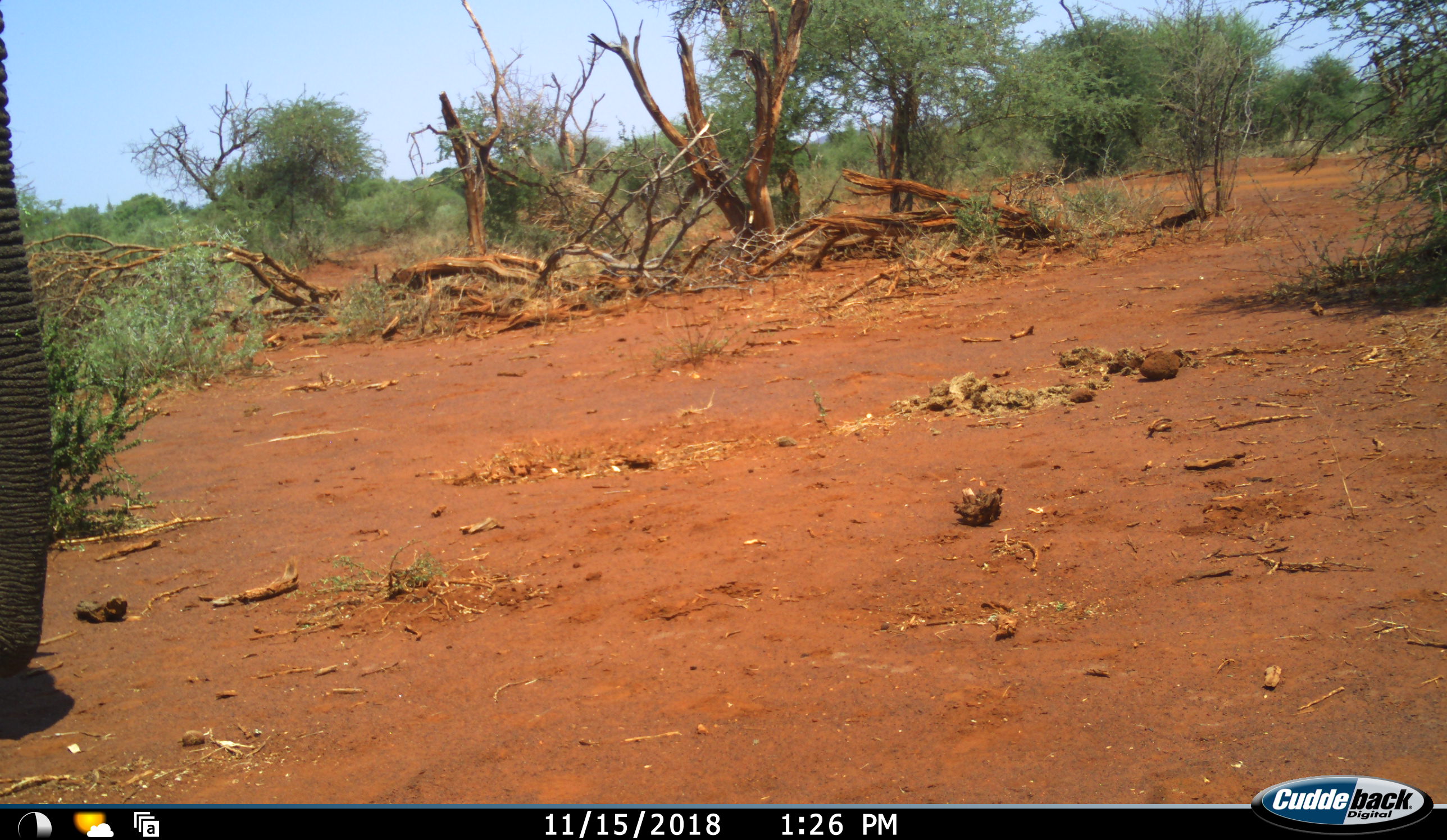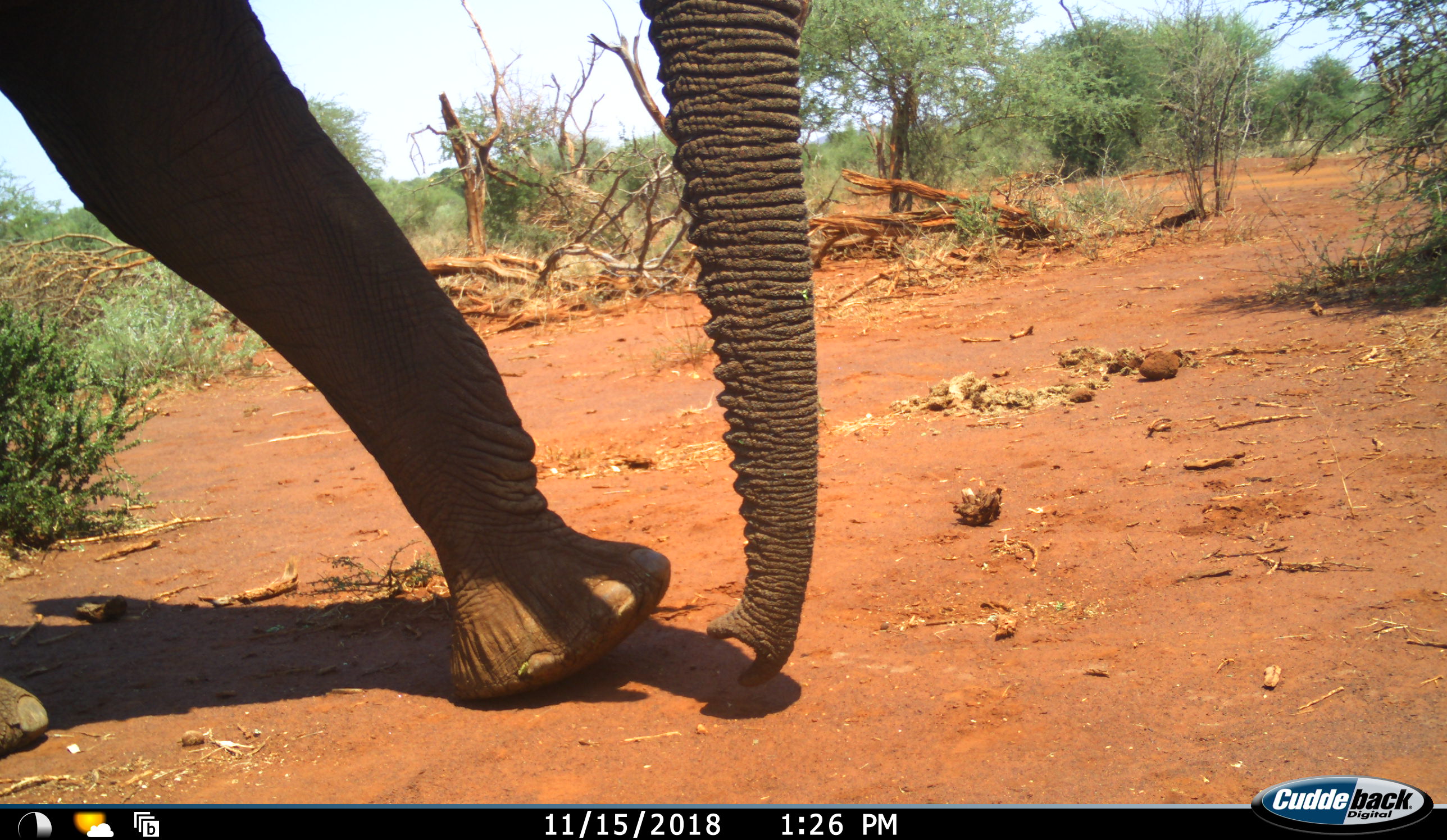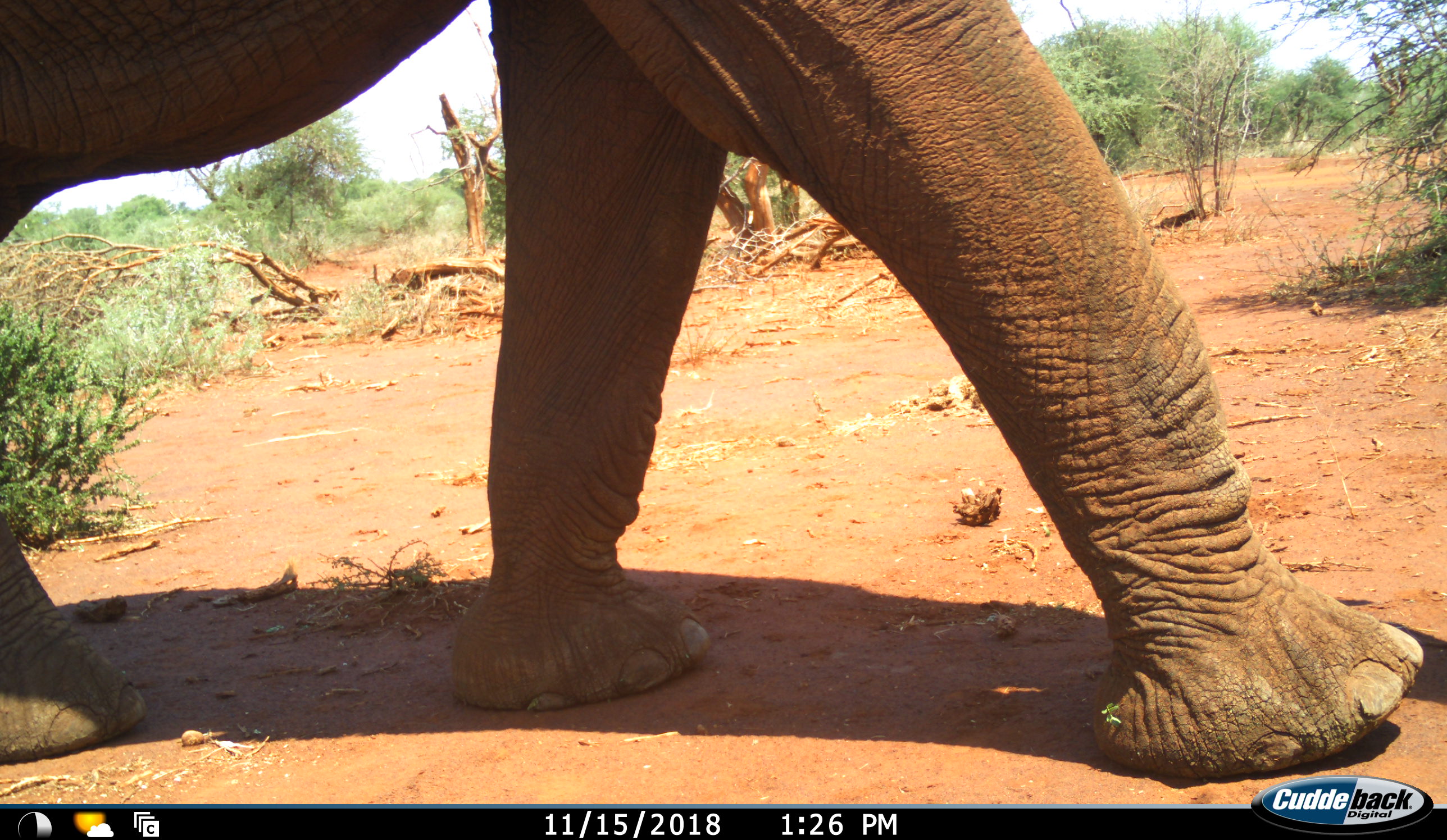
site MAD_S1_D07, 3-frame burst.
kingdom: Animalia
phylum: Chordata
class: Mammalia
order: Proboscidea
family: Elephantidae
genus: Loxodonta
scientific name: Loxodonta africana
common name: african bush elephant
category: elephant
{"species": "elephant (african bush elephant) (Loxodonta africana)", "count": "1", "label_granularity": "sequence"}